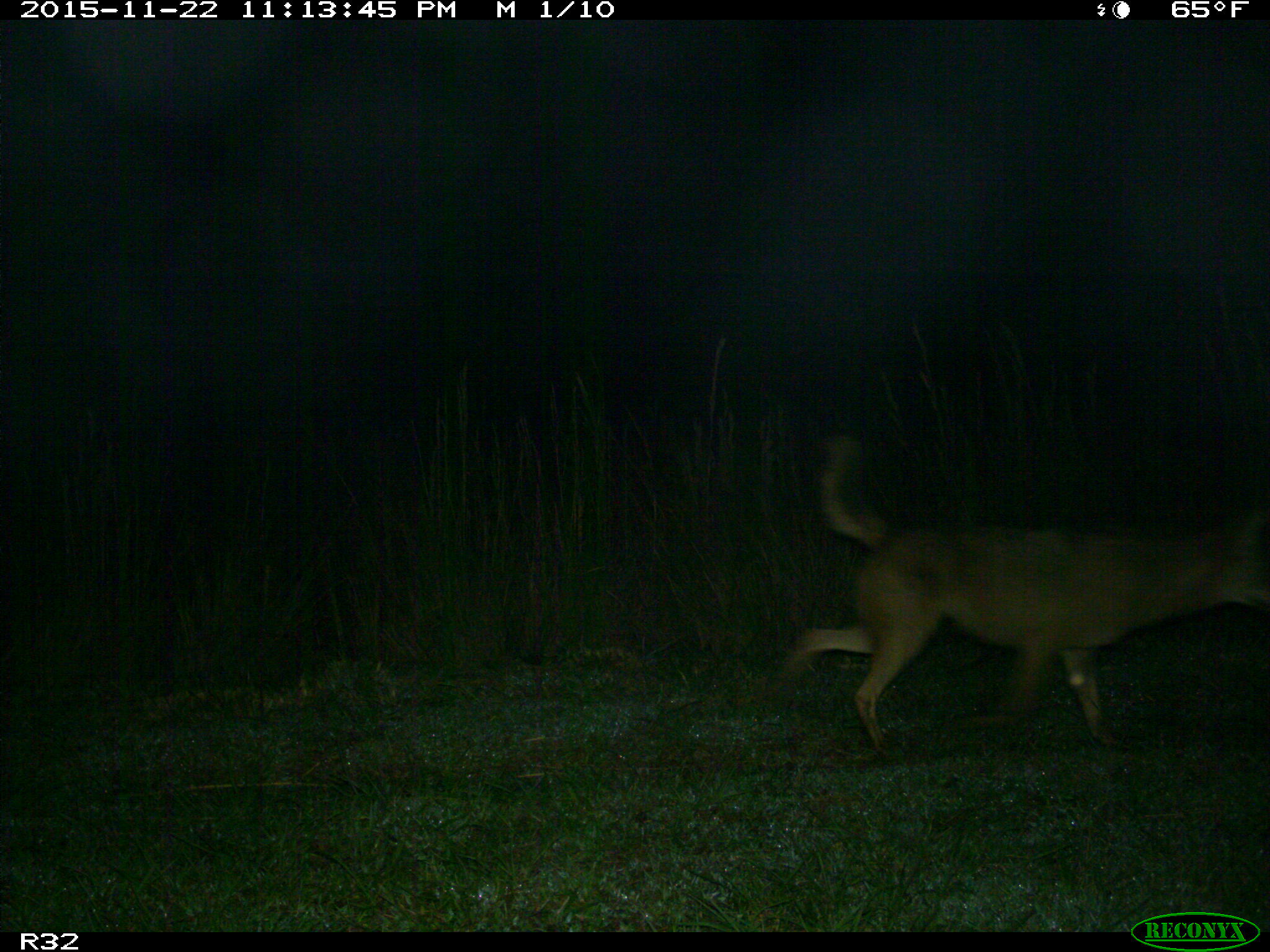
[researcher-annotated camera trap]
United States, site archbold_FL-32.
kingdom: Animalia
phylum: Chordata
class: Mammalia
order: Carnivora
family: Canidae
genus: Canis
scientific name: Canis latrans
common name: coyote